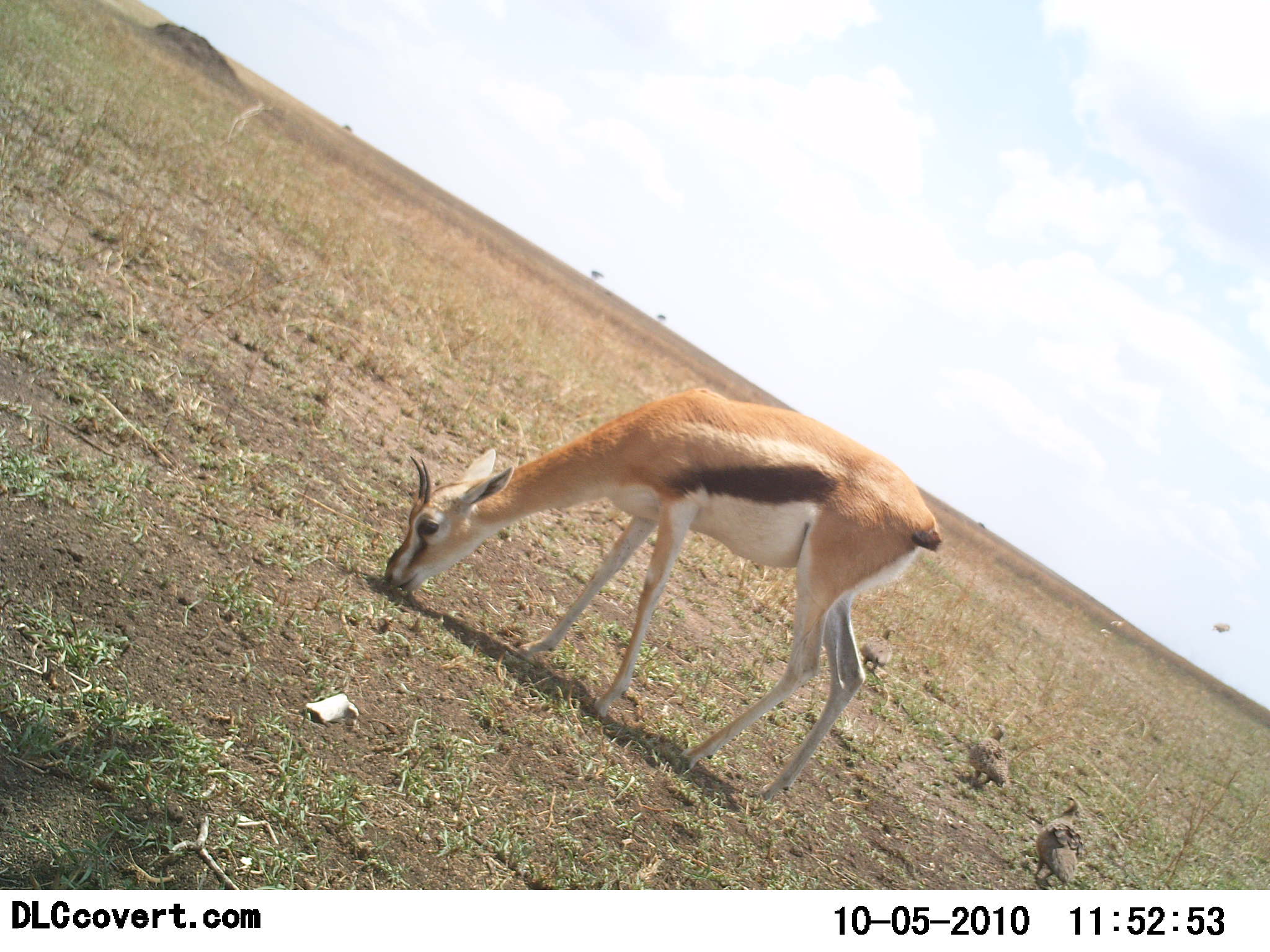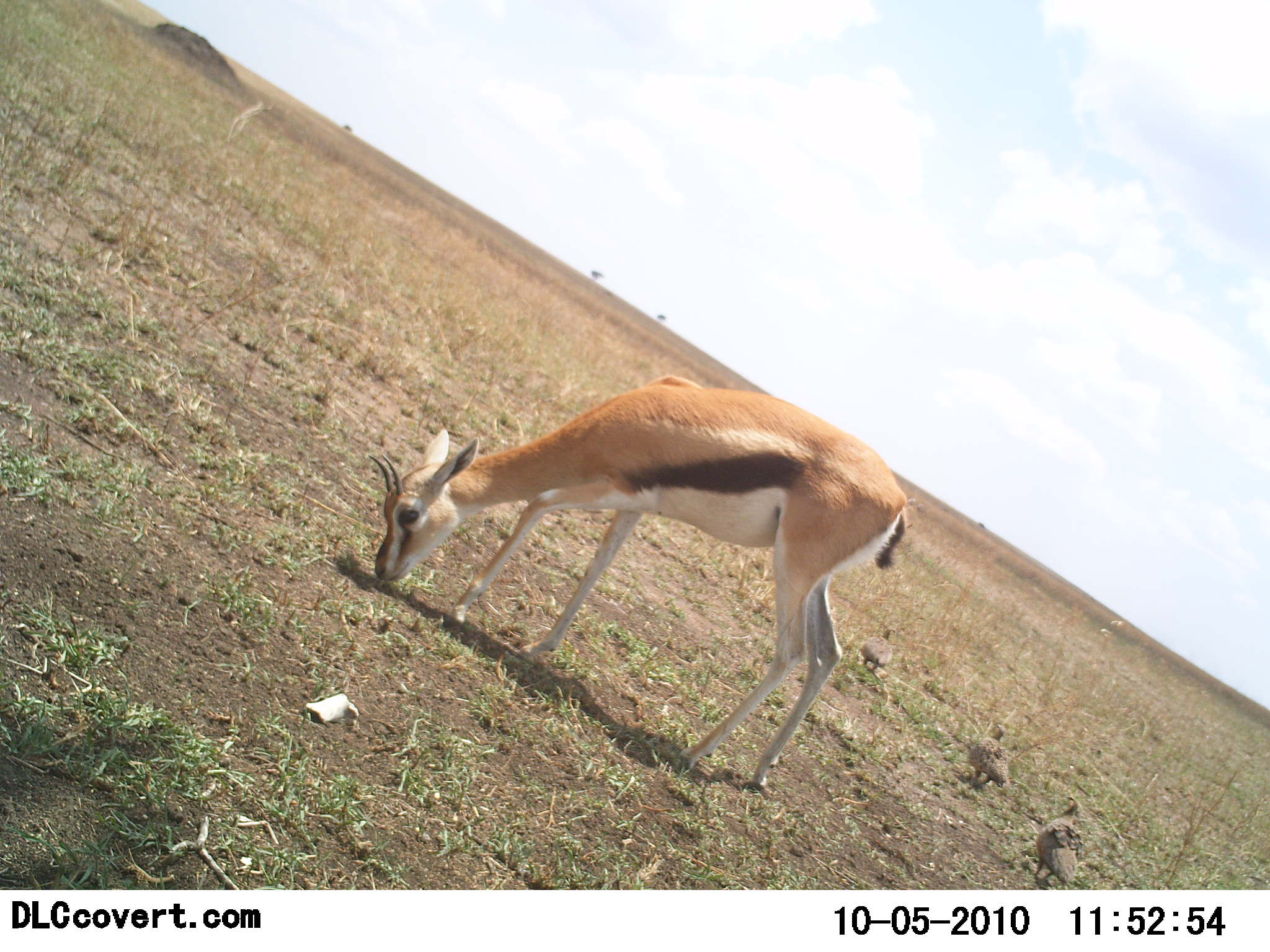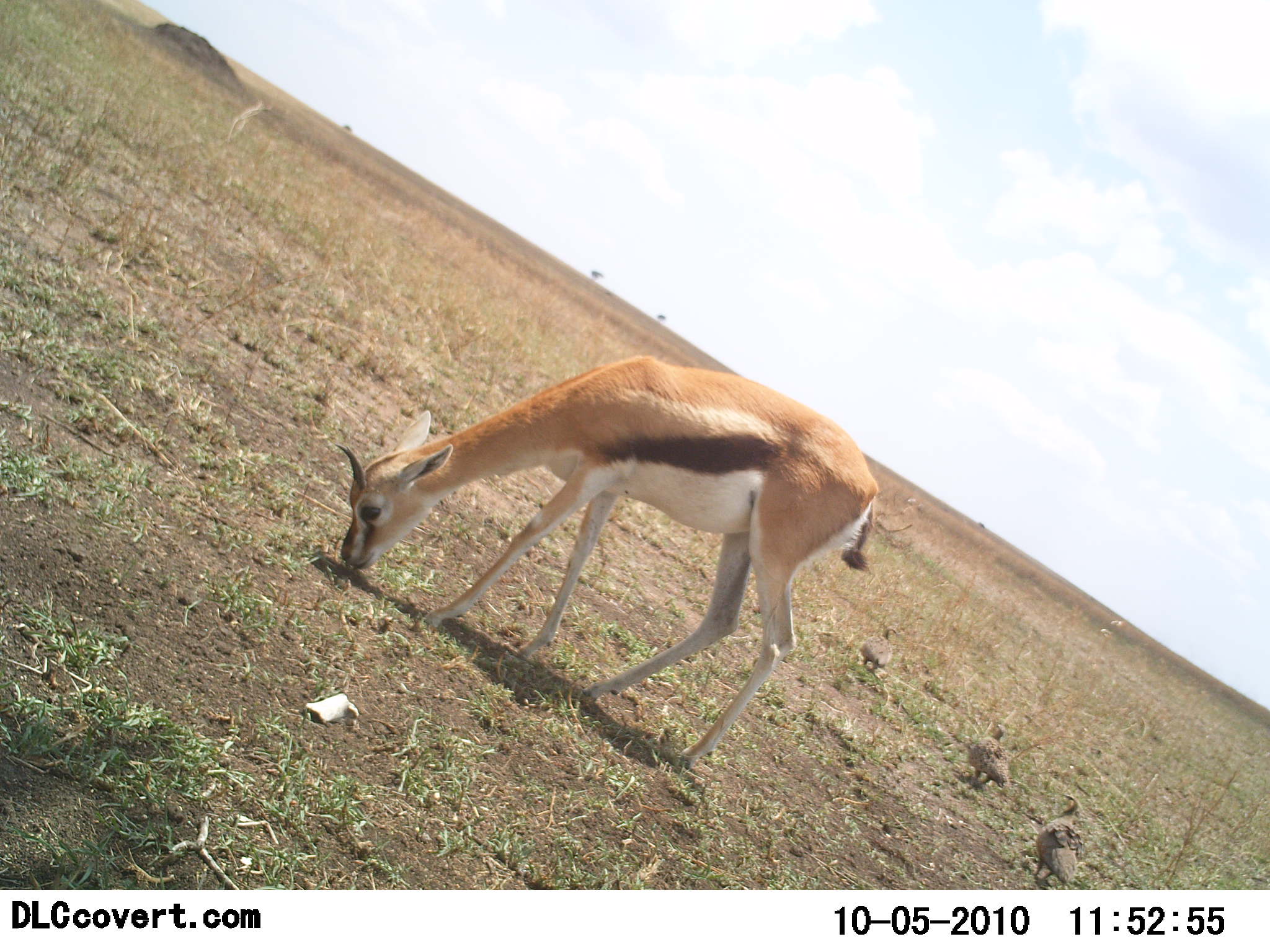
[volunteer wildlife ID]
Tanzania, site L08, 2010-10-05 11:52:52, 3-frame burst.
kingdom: Animalia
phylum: Chordata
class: Mammalia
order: Artiodactyla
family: Bovidae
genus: Eudorcas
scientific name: Eudorcas thomsonii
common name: thomson's gazelle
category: gazellethomsons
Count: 1.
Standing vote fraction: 0%.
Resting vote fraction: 0%.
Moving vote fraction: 6%.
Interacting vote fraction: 0%.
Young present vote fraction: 0%.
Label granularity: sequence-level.